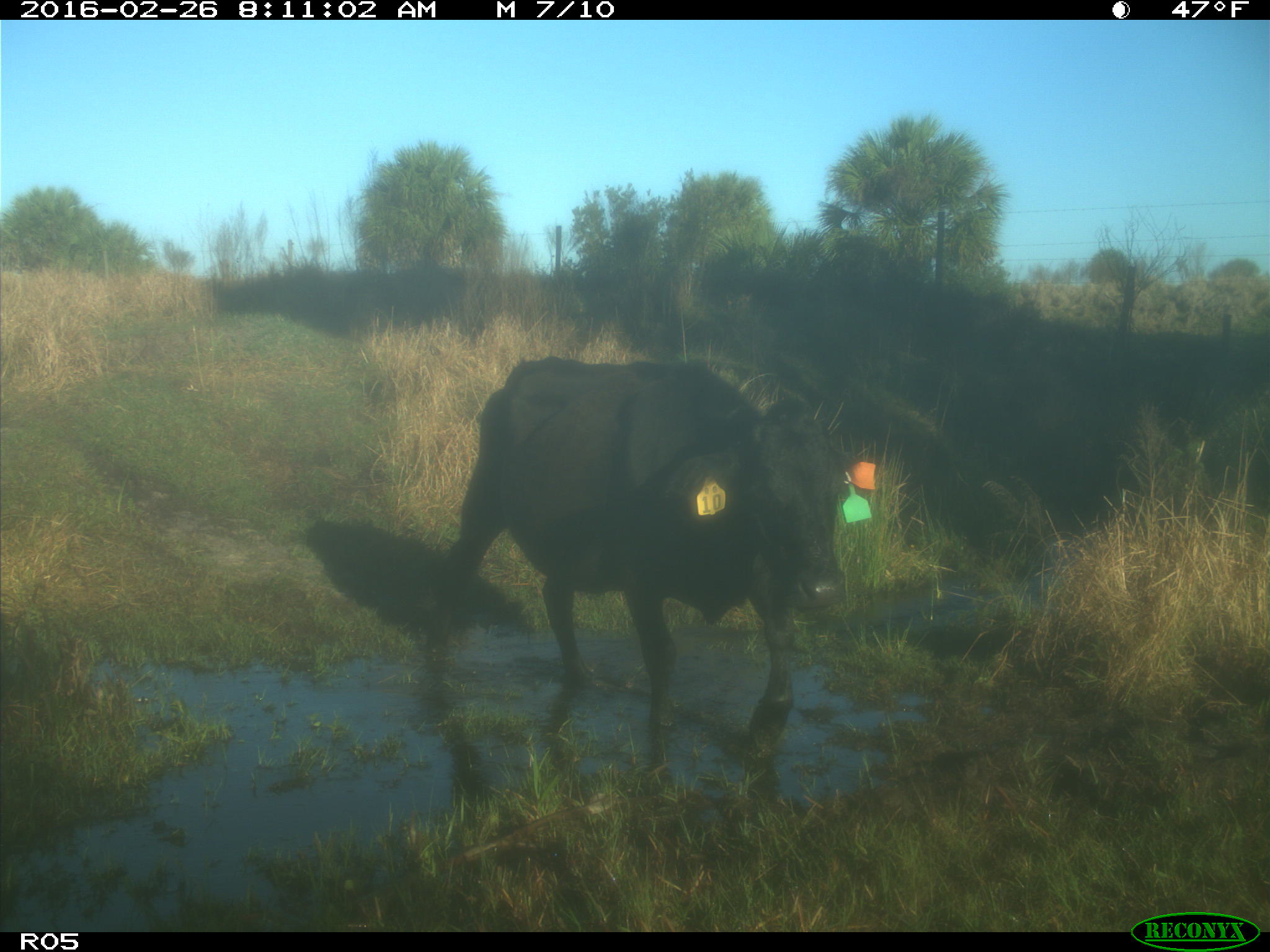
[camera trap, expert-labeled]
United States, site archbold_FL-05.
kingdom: Animalia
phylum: Chordata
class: Mammalia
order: Artiodactyla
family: Bovidae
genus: Bos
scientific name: Bos taurus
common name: domestic cow